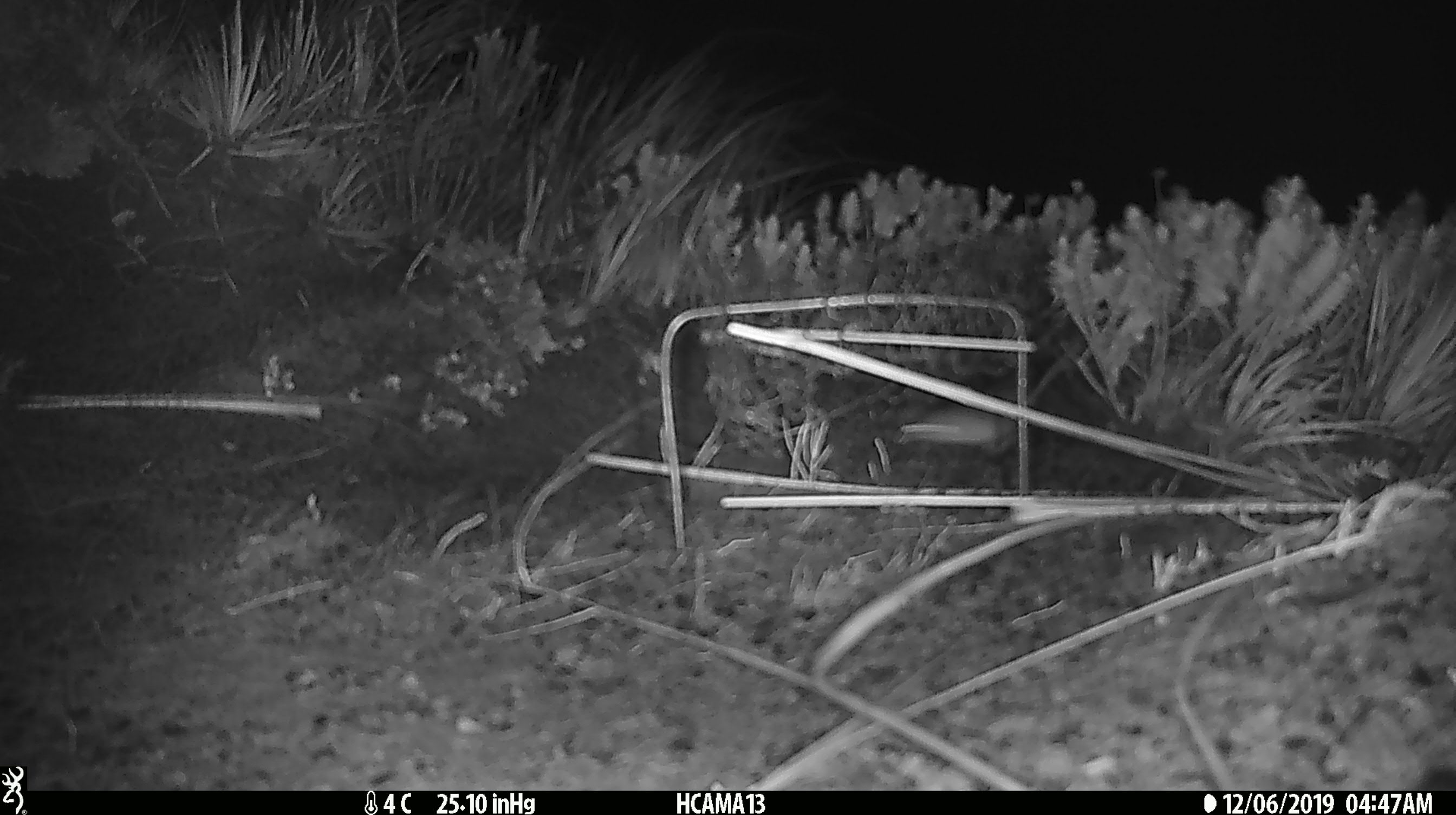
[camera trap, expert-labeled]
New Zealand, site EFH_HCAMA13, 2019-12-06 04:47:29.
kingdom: Animalia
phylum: Chordata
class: Mammalia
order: Rodentia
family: Muridae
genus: Mus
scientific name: Mus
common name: mouse